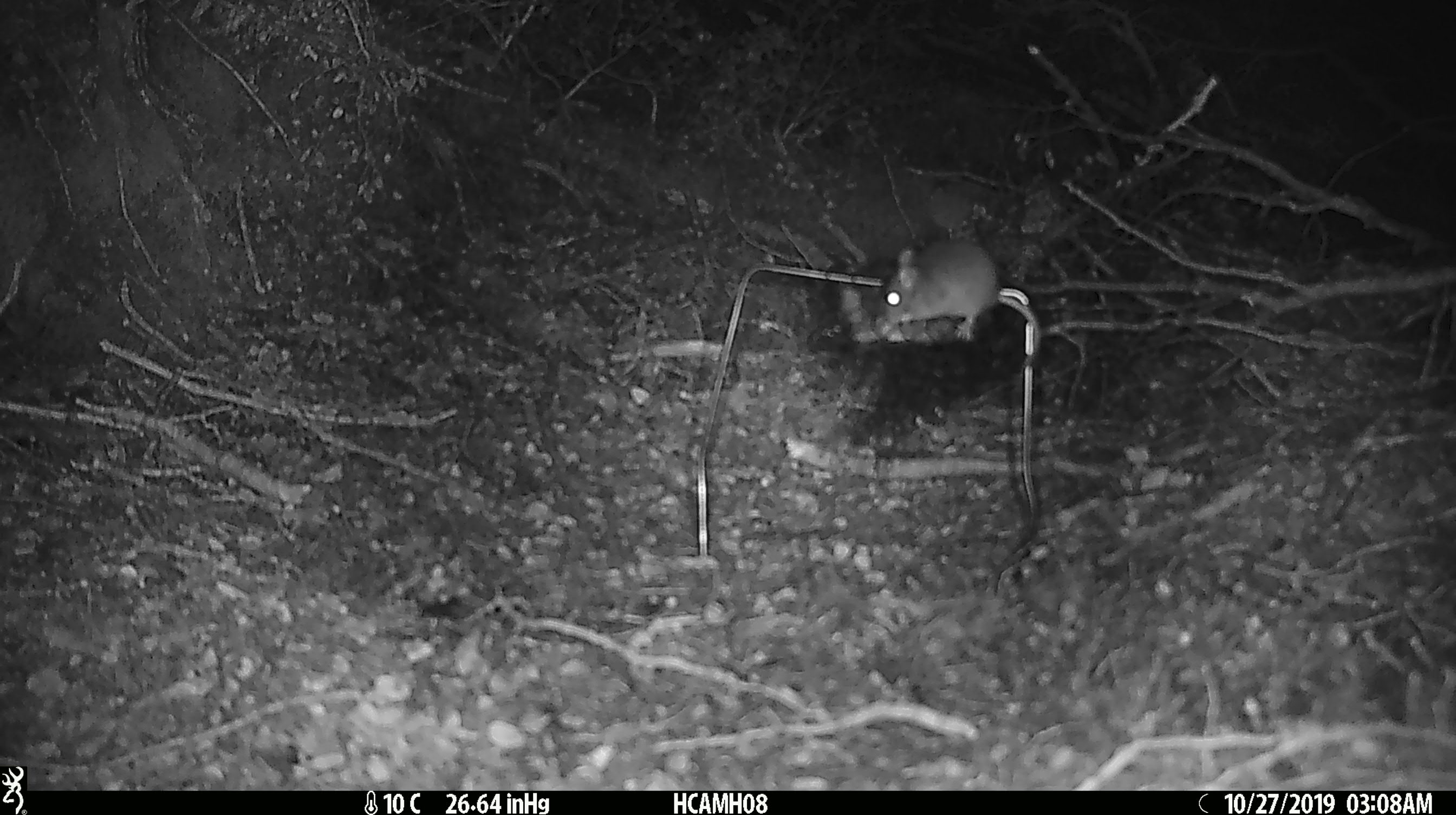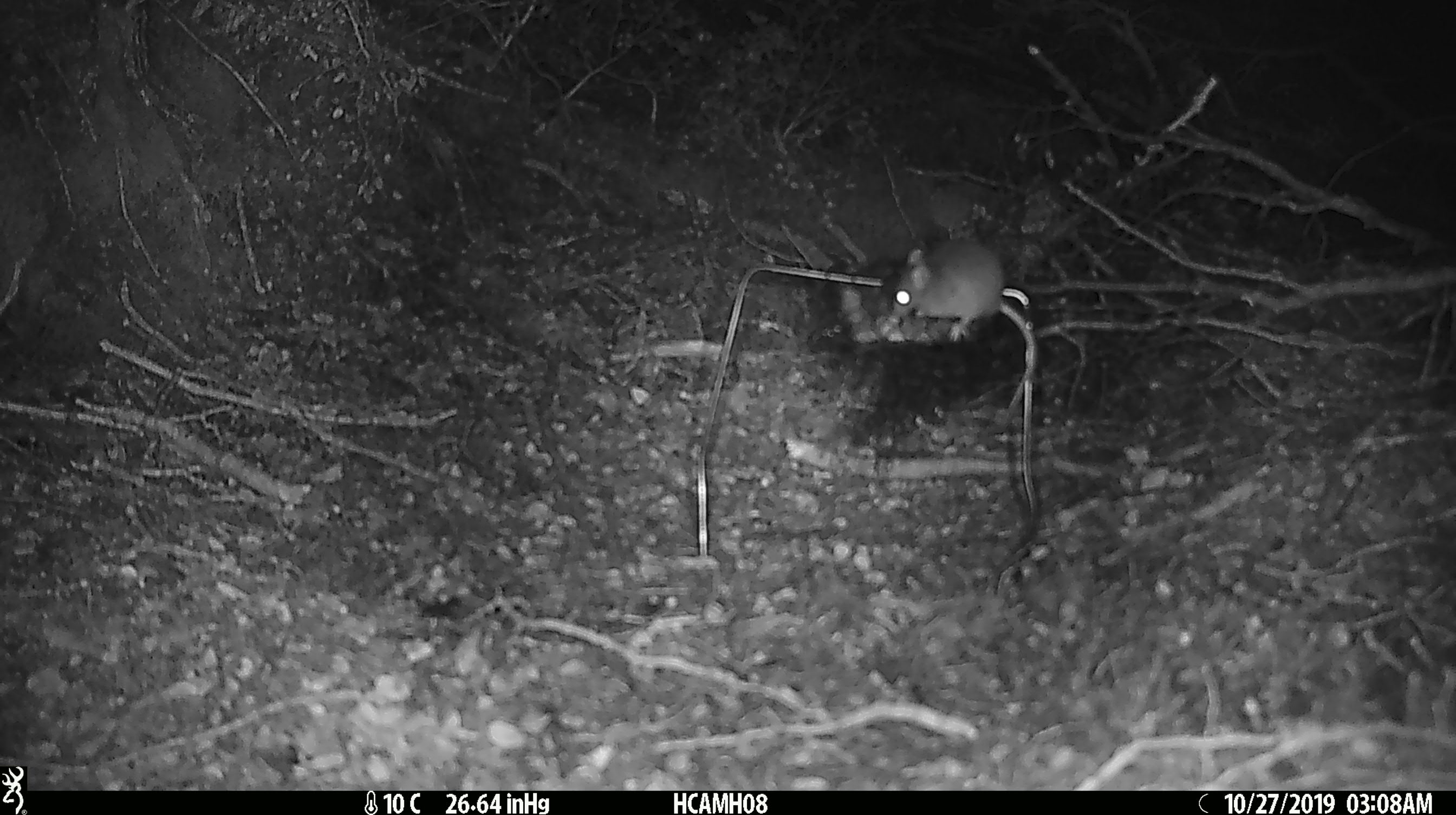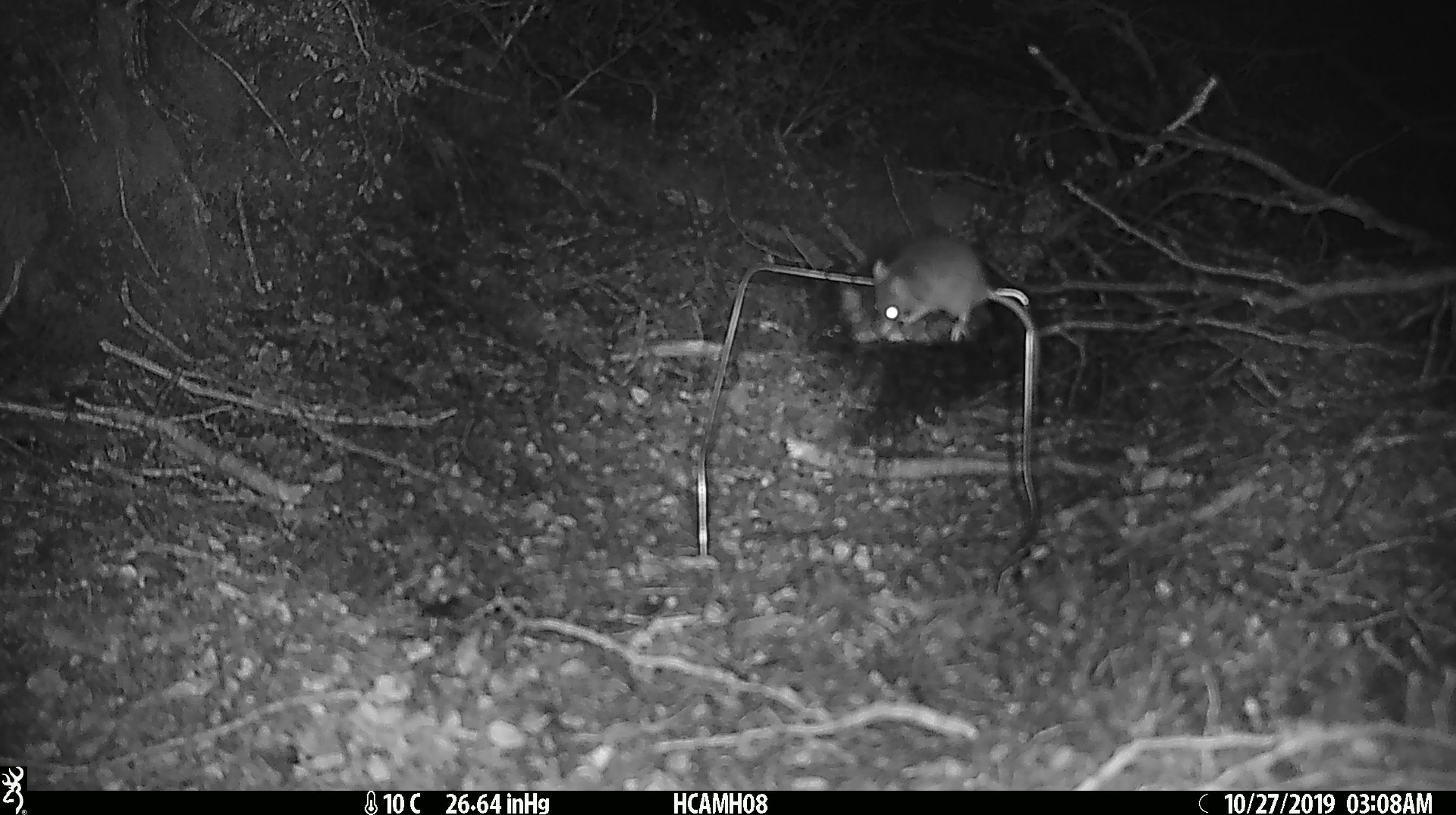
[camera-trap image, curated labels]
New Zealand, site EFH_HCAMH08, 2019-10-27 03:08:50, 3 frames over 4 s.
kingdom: Animalia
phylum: Chordata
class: Mammalia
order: Rodentia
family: Muridae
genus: Mus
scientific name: Mus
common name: mouse